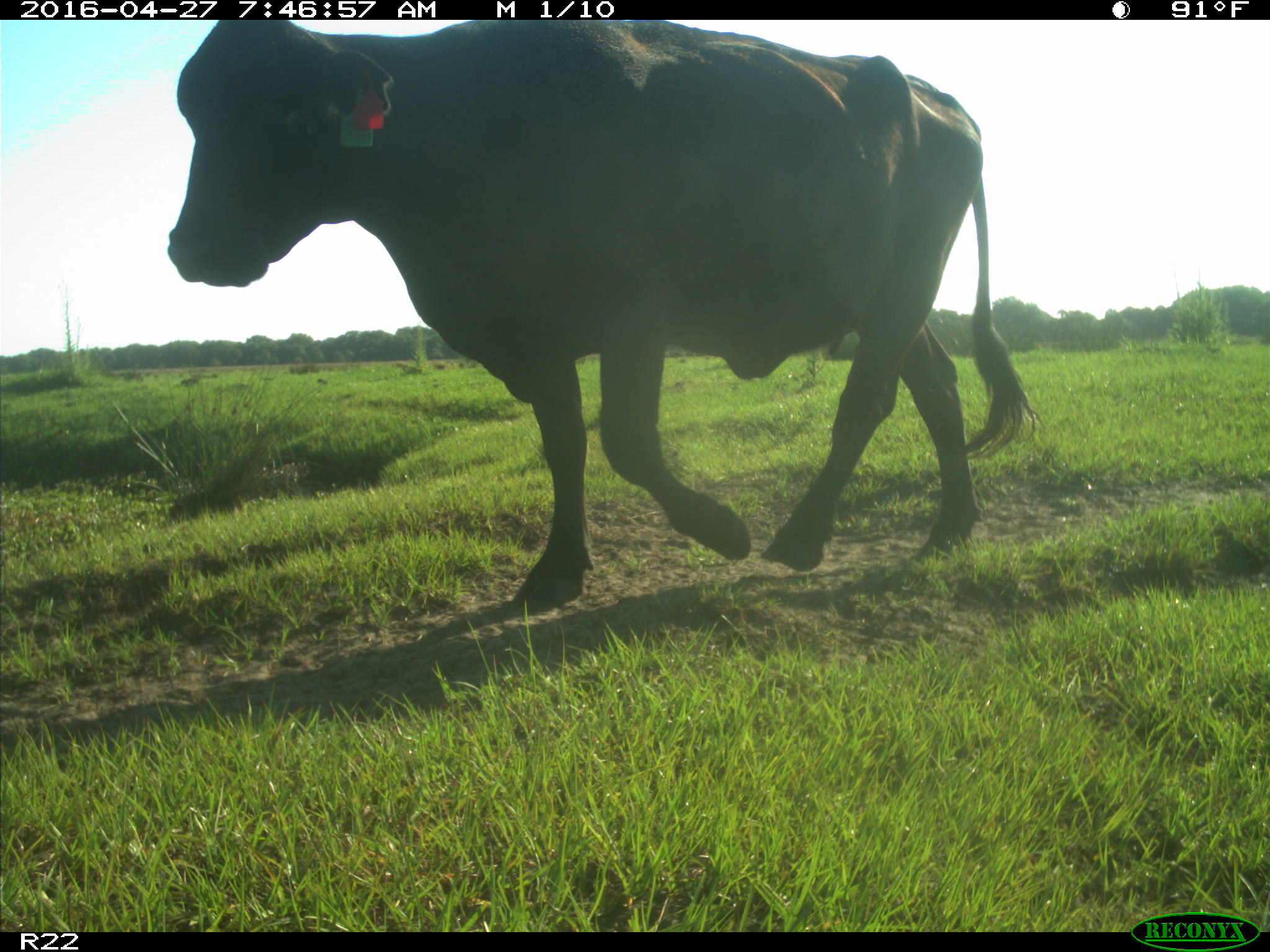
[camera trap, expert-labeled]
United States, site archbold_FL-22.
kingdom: Animalia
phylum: Chordata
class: Mammalia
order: Artiodactyla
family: Bovidae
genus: Bos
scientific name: Bos taurus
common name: domestic cow